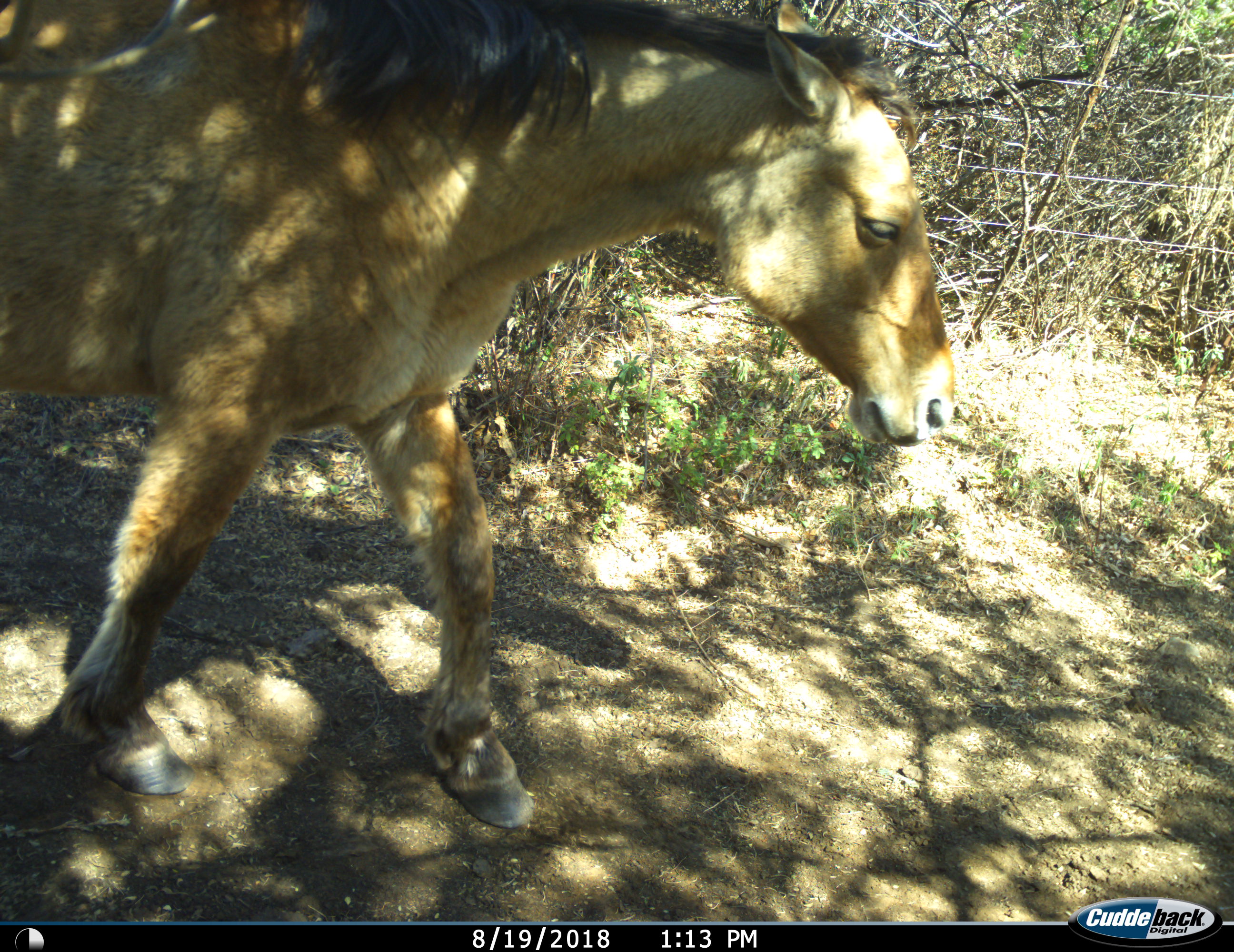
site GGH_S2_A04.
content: unidentified animal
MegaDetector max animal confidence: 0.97